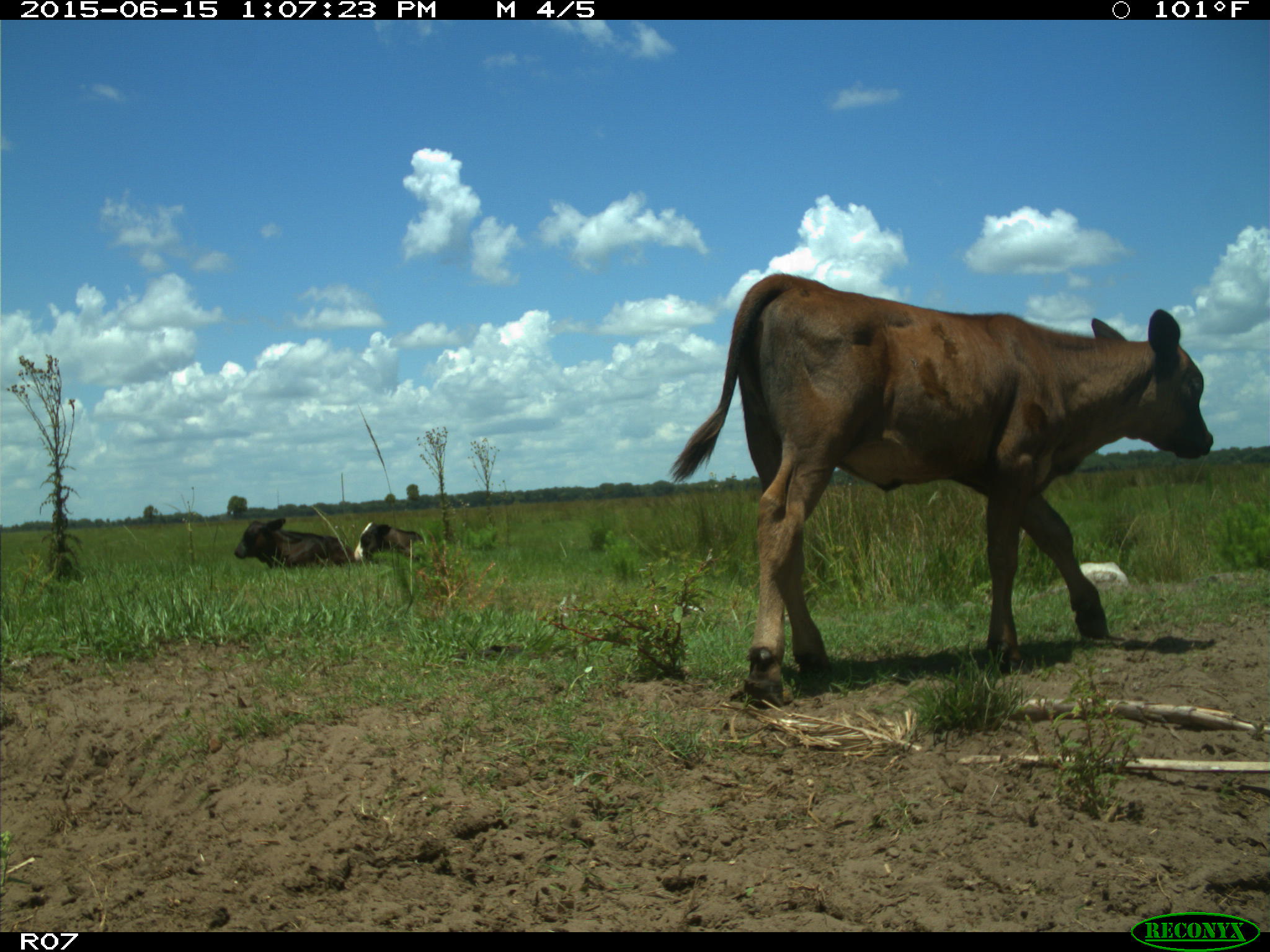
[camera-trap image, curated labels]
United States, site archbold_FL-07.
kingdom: Animalia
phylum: Chordata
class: Mammalia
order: Artiodactyla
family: Bovidae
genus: Bos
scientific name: Bos taurus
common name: domestic cow